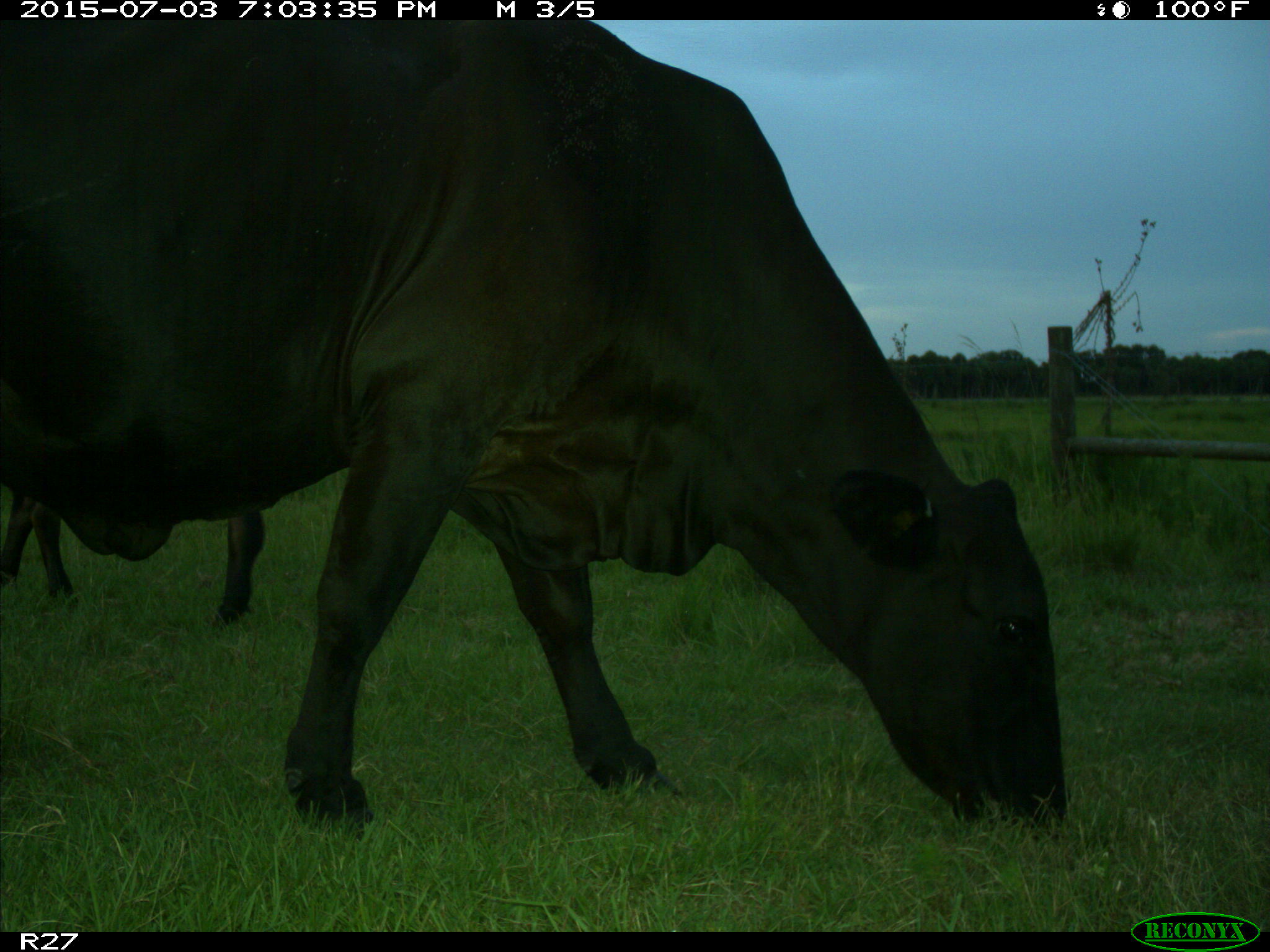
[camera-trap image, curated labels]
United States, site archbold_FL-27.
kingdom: Animalia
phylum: Chordata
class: Mammalia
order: Artiodactyla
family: Bovidae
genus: Bos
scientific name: Bos taurus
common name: domestic cow